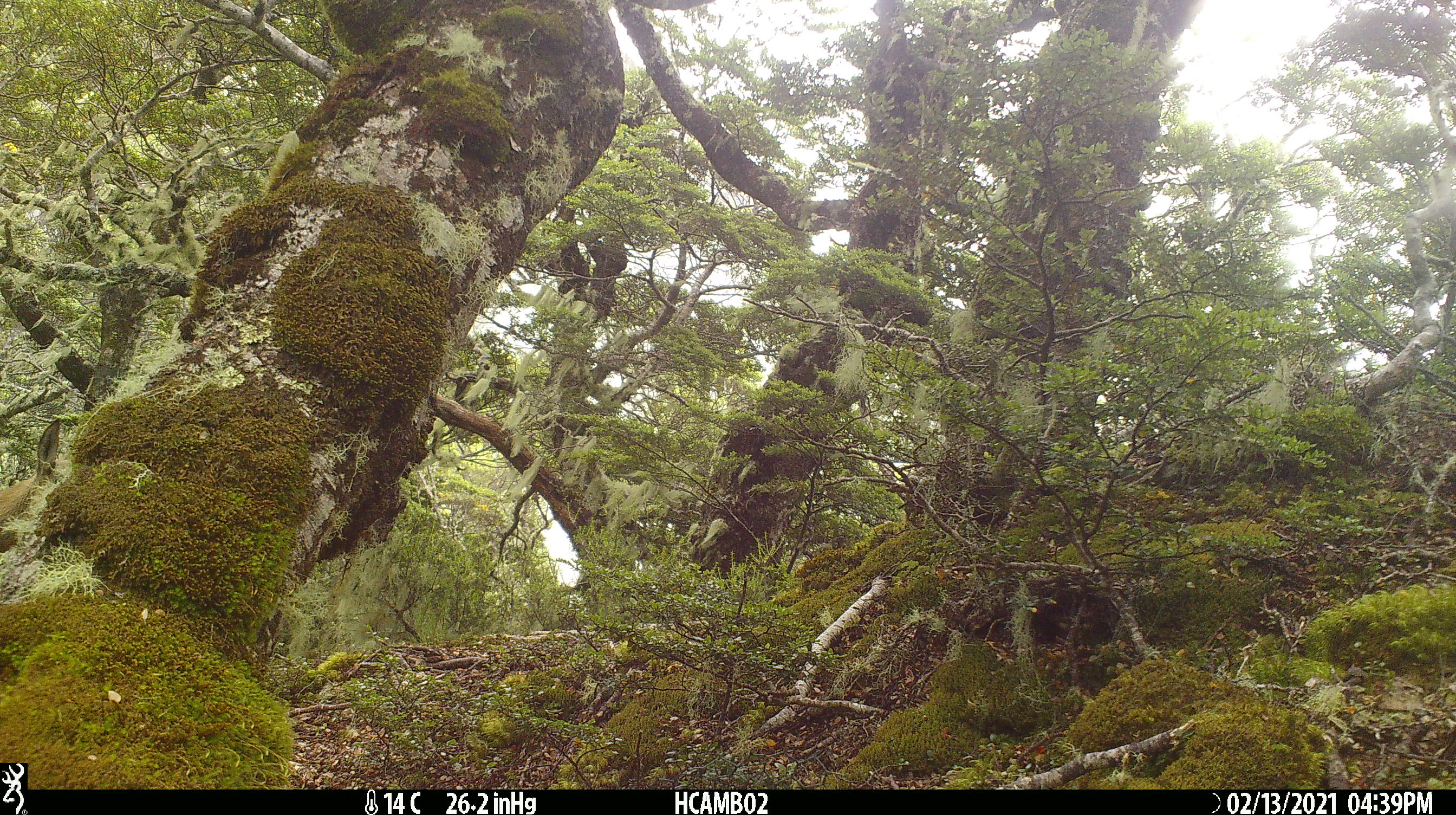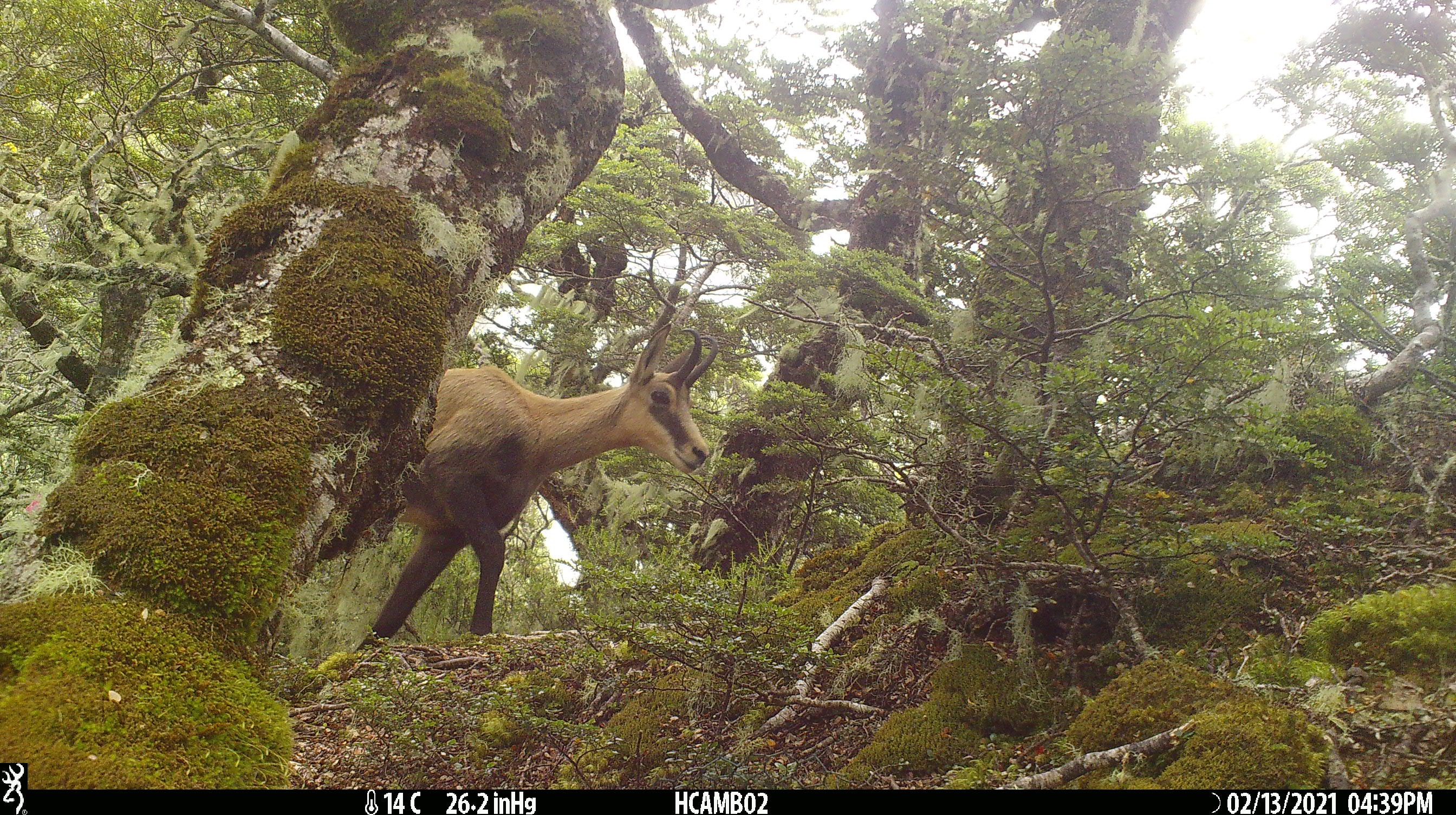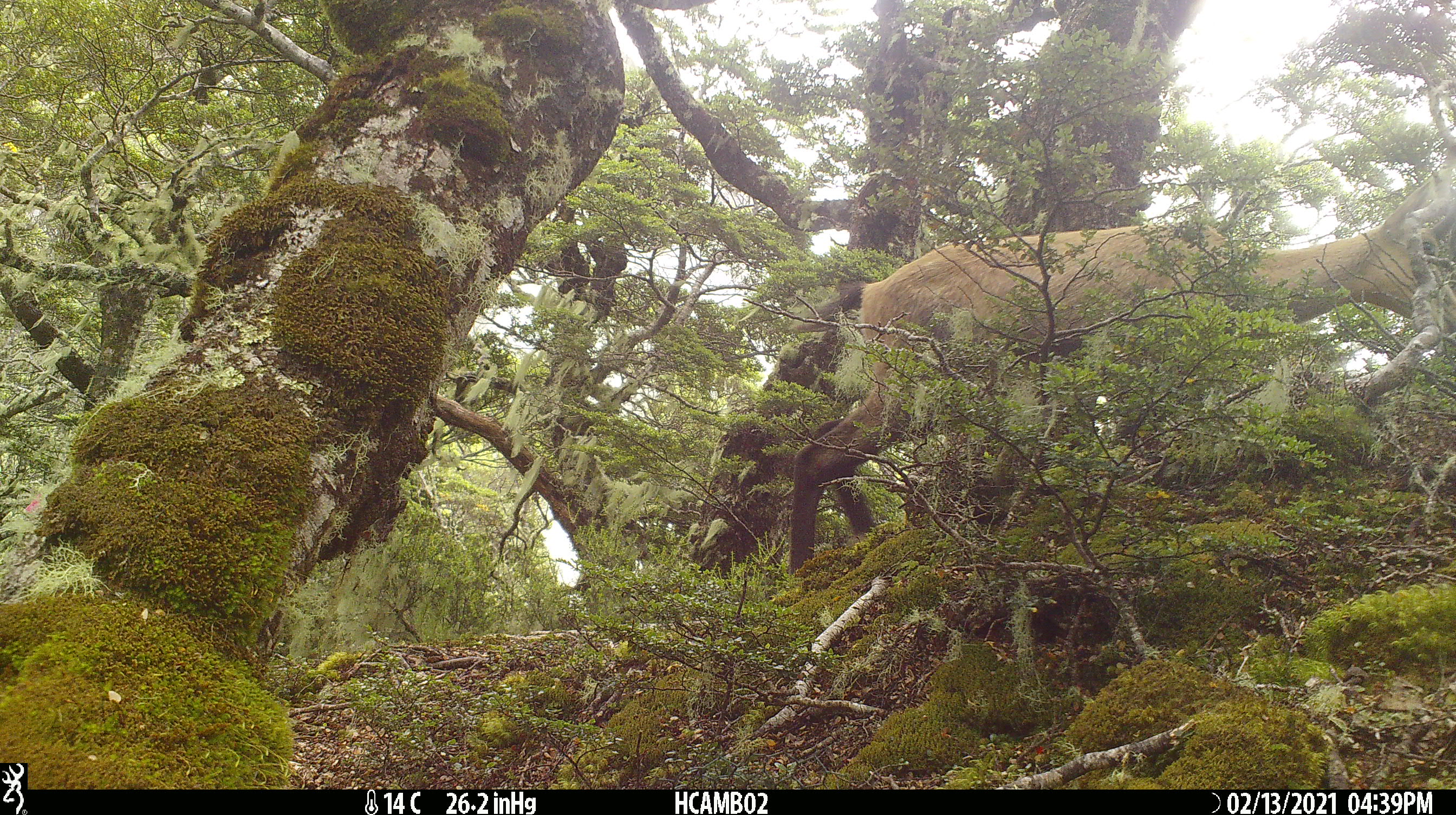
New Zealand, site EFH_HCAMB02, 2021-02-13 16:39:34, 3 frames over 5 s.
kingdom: Animalia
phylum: Chordata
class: Mammalia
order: Artiodactyla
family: Bovidae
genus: Rupicapra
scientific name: Rupicapra rupicapra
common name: alpine chamois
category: chamois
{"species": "chamois (alpine chamois) (Rupicapra rupicapra)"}